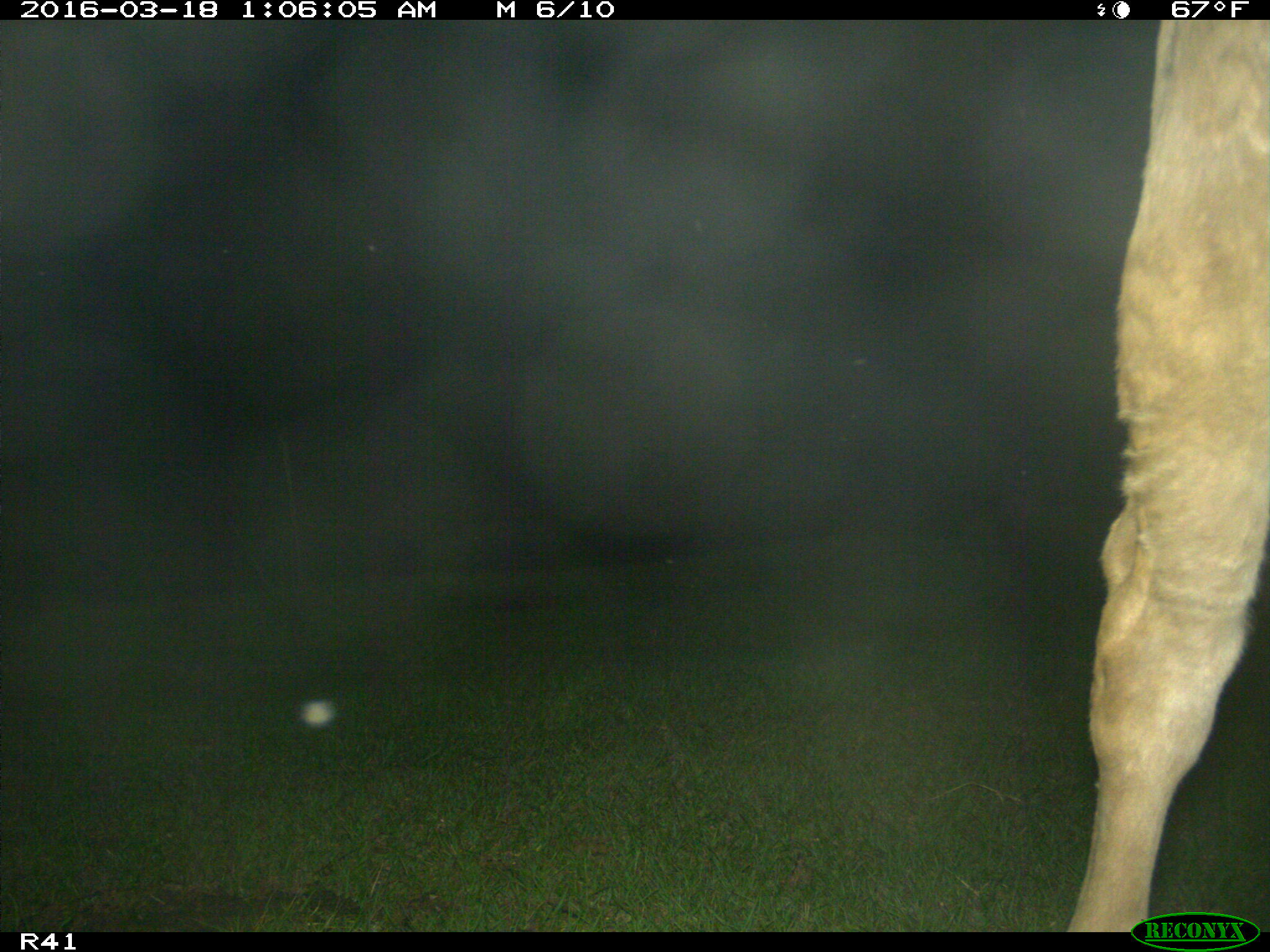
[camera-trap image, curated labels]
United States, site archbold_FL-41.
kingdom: Animalia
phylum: Chordata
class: Mammalia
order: Artiodactyla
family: Bovidae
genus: Bos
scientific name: Bos taurus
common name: domestic cow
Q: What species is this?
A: Bos taurus (domestic cow).